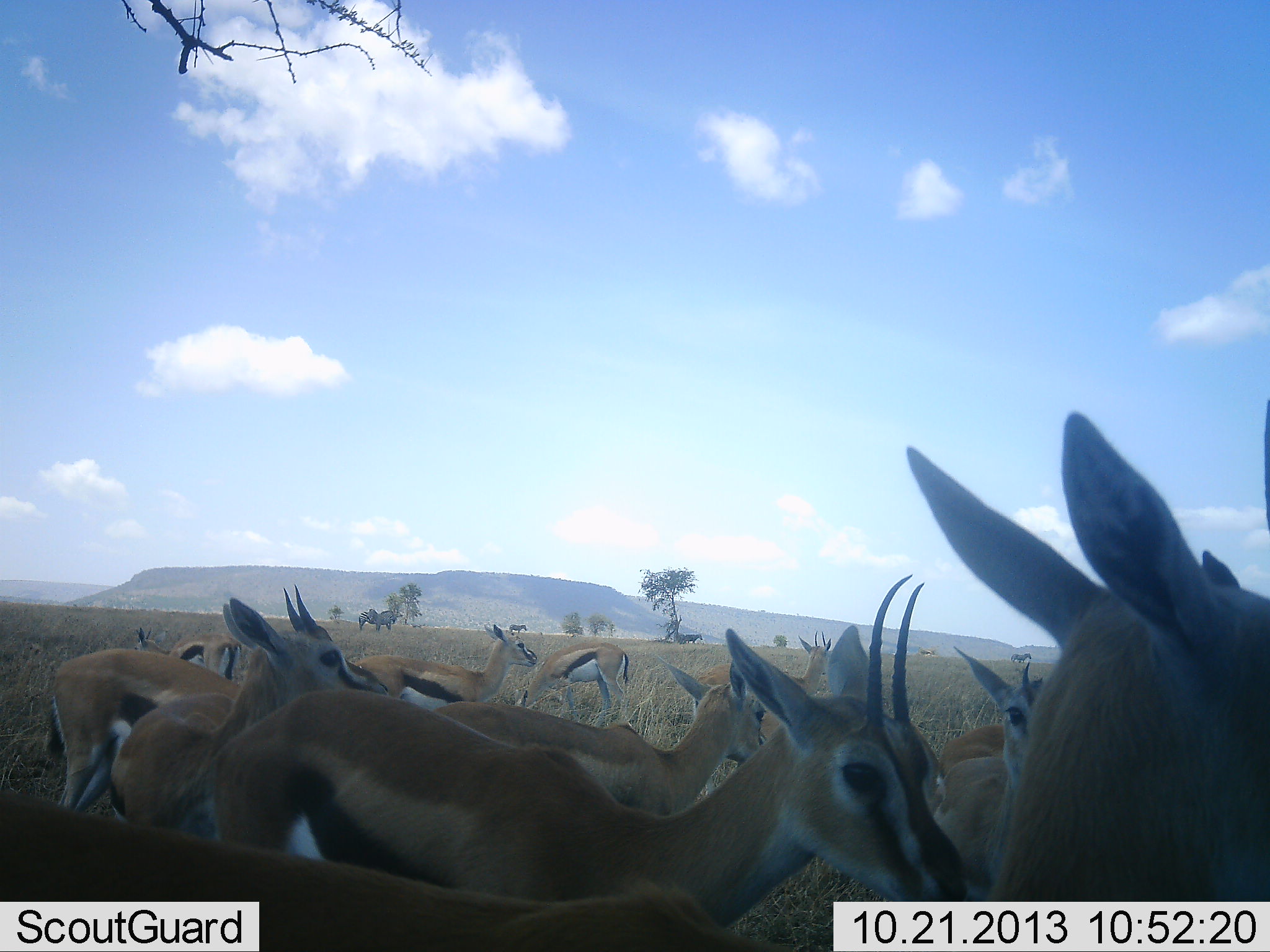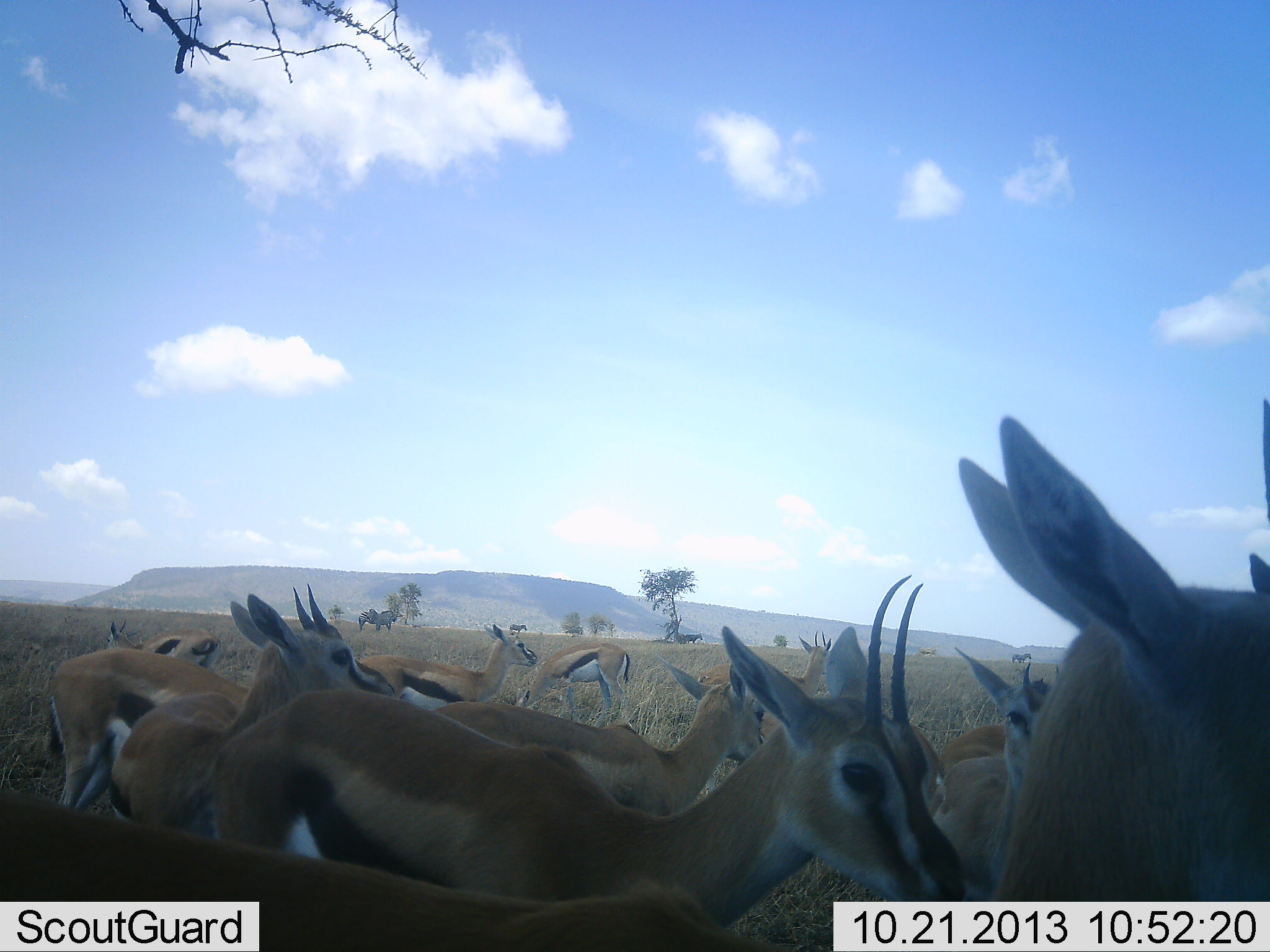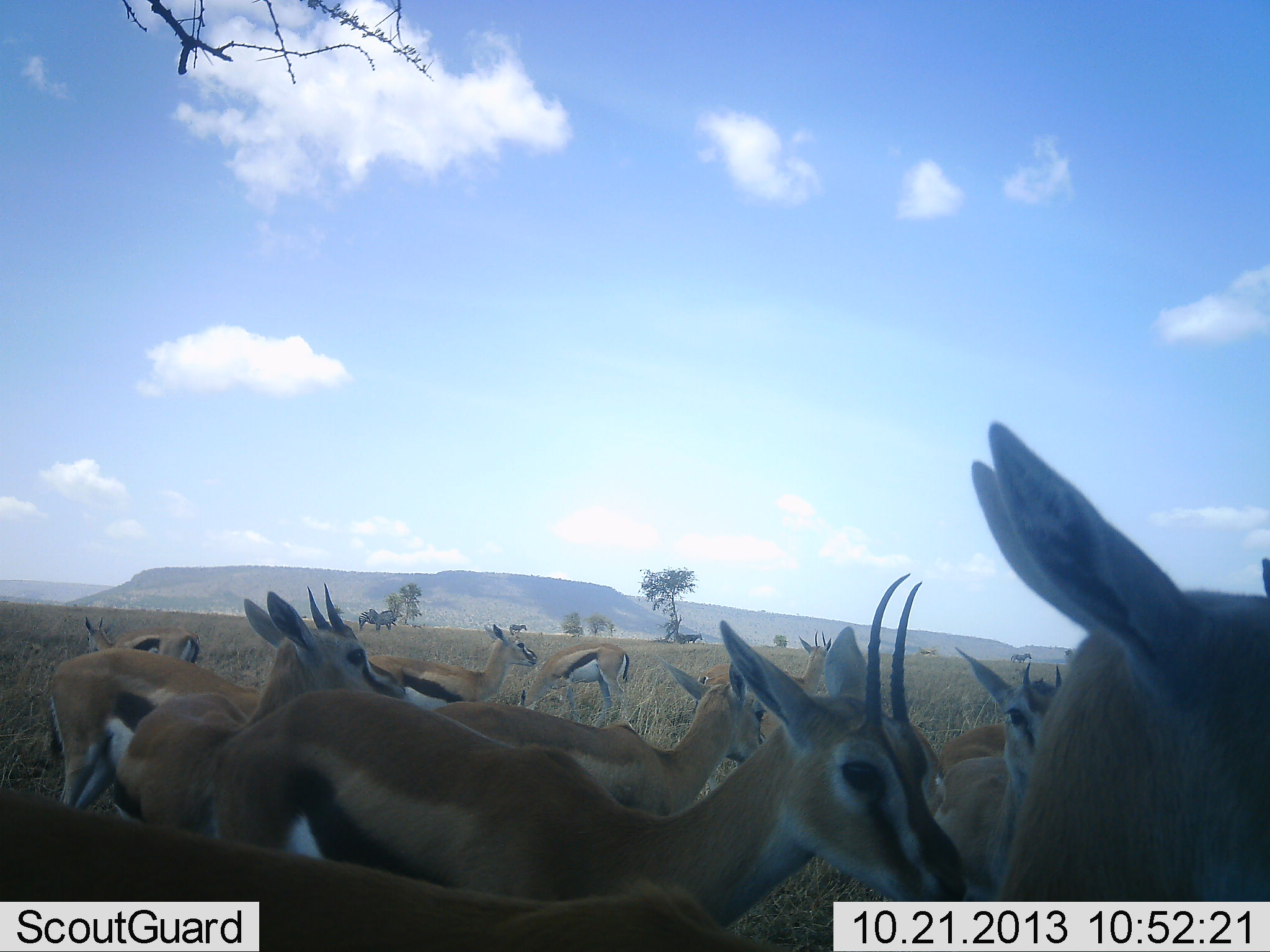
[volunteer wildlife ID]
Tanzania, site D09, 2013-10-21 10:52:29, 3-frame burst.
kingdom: Animalia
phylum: Chordata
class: Mammalia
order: Artiodactyla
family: Bovidae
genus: Eudorcas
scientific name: Eudorcas thomsonii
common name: thomson's gazelle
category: gazellethomsons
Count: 10.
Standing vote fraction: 92%.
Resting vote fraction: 8%.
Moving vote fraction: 15%.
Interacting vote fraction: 8%.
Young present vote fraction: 0%.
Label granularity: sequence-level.